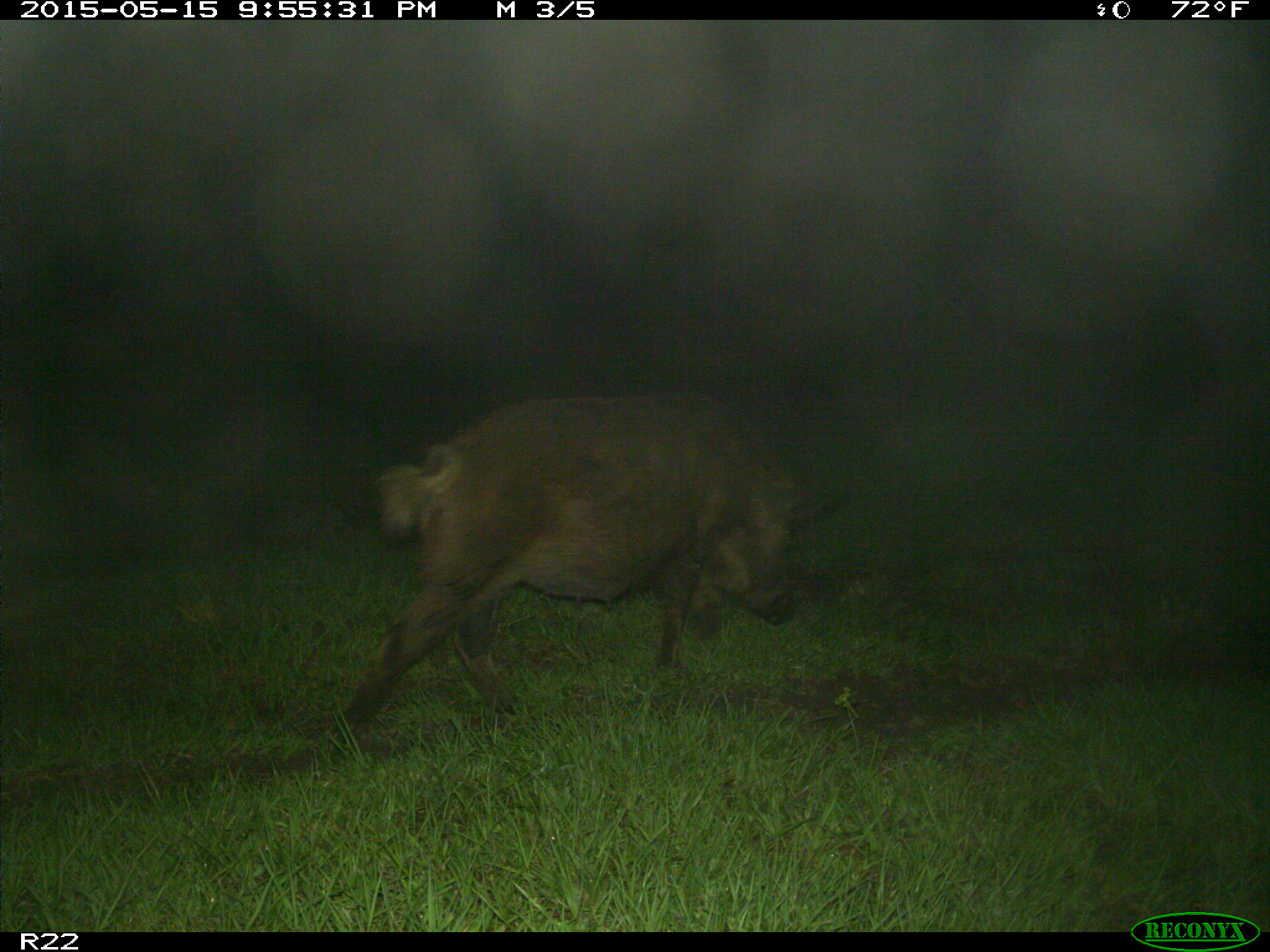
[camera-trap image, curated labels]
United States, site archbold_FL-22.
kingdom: Animalia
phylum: Chordata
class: Mammalia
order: Artiodactyla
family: Suidae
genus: Sus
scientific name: Sus scrofa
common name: wild boar